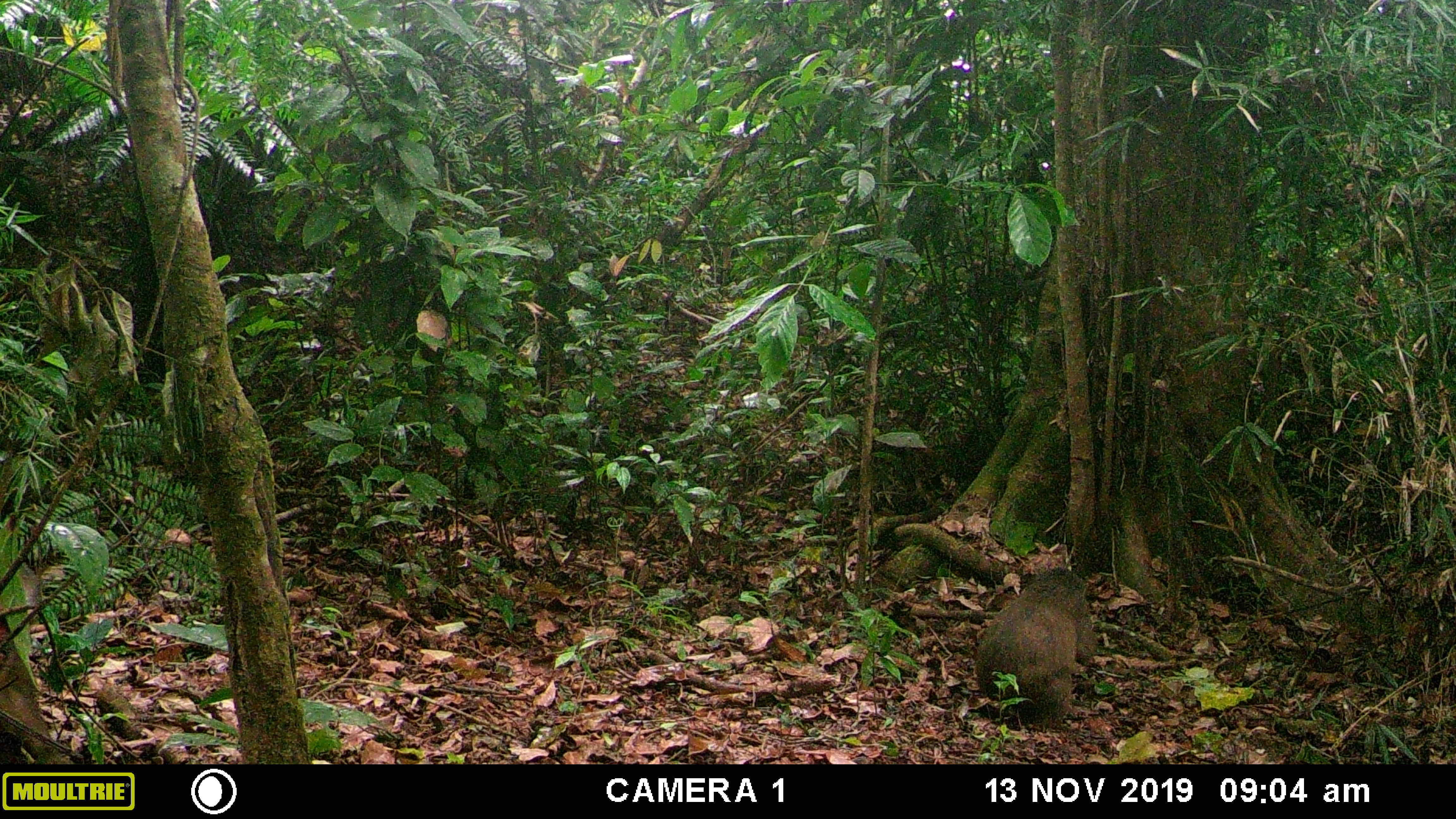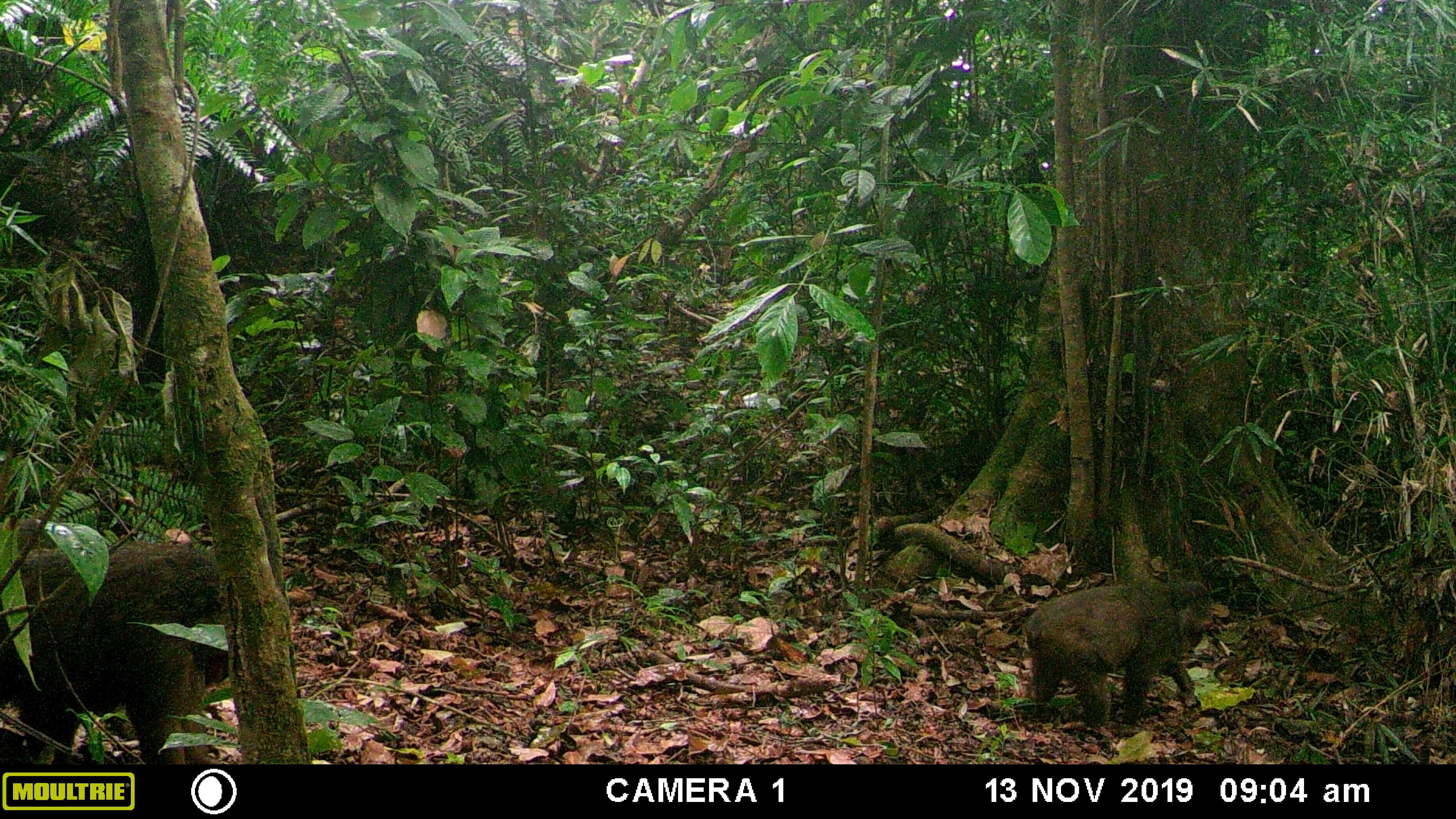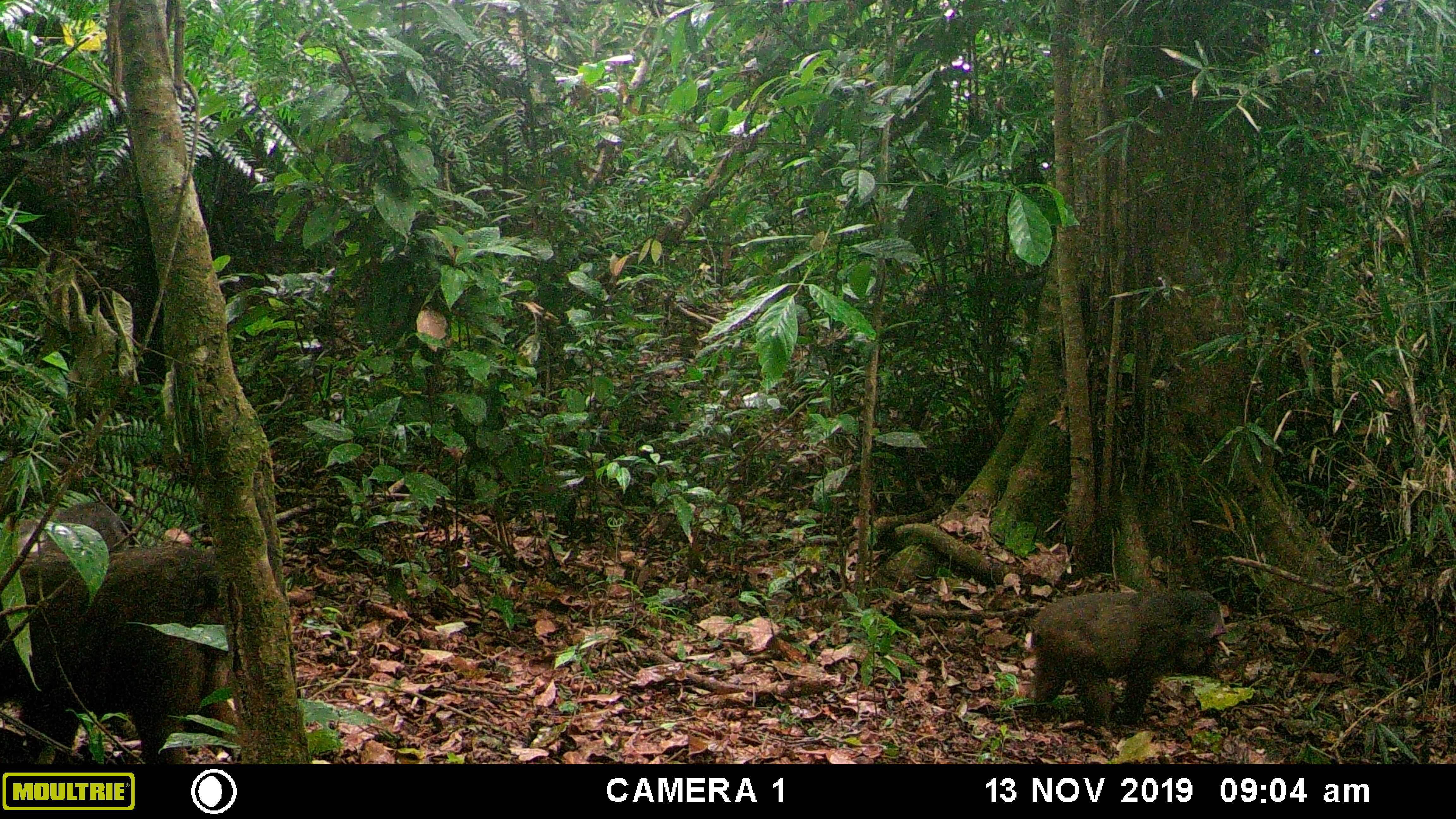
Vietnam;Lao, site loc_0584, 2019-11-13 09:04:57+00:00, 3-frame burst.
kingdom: Animalia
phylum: Chordata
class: Mammalia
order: Primates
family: Cercopithecidae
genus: Macaca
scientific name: Macaca arctoides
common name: stump-tailed macaque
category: stump tailed macaque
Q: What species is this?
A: Stump tailed macaque (stump-tailed macaque) (Macaca arctoides).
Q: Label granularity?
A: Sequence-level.